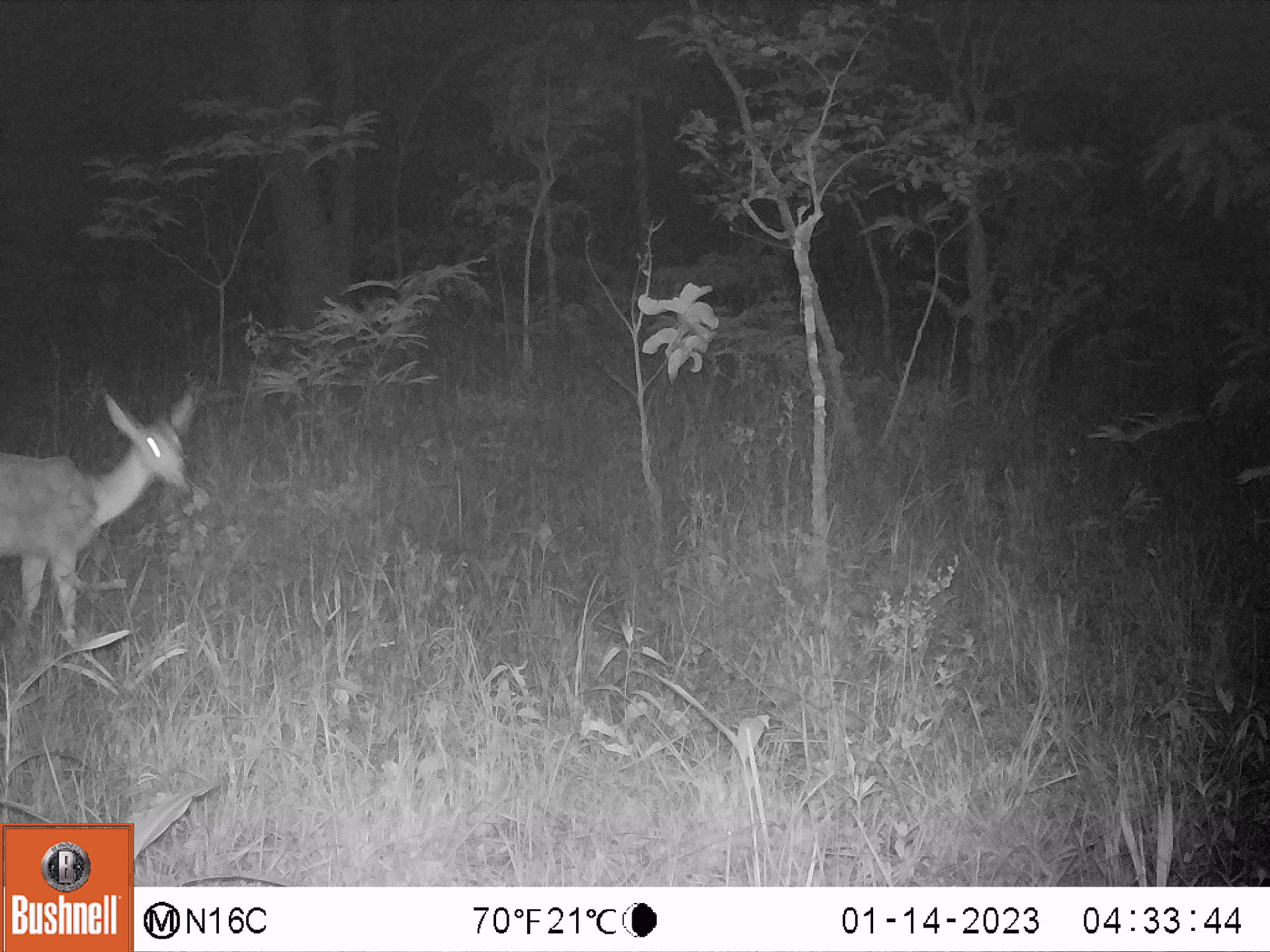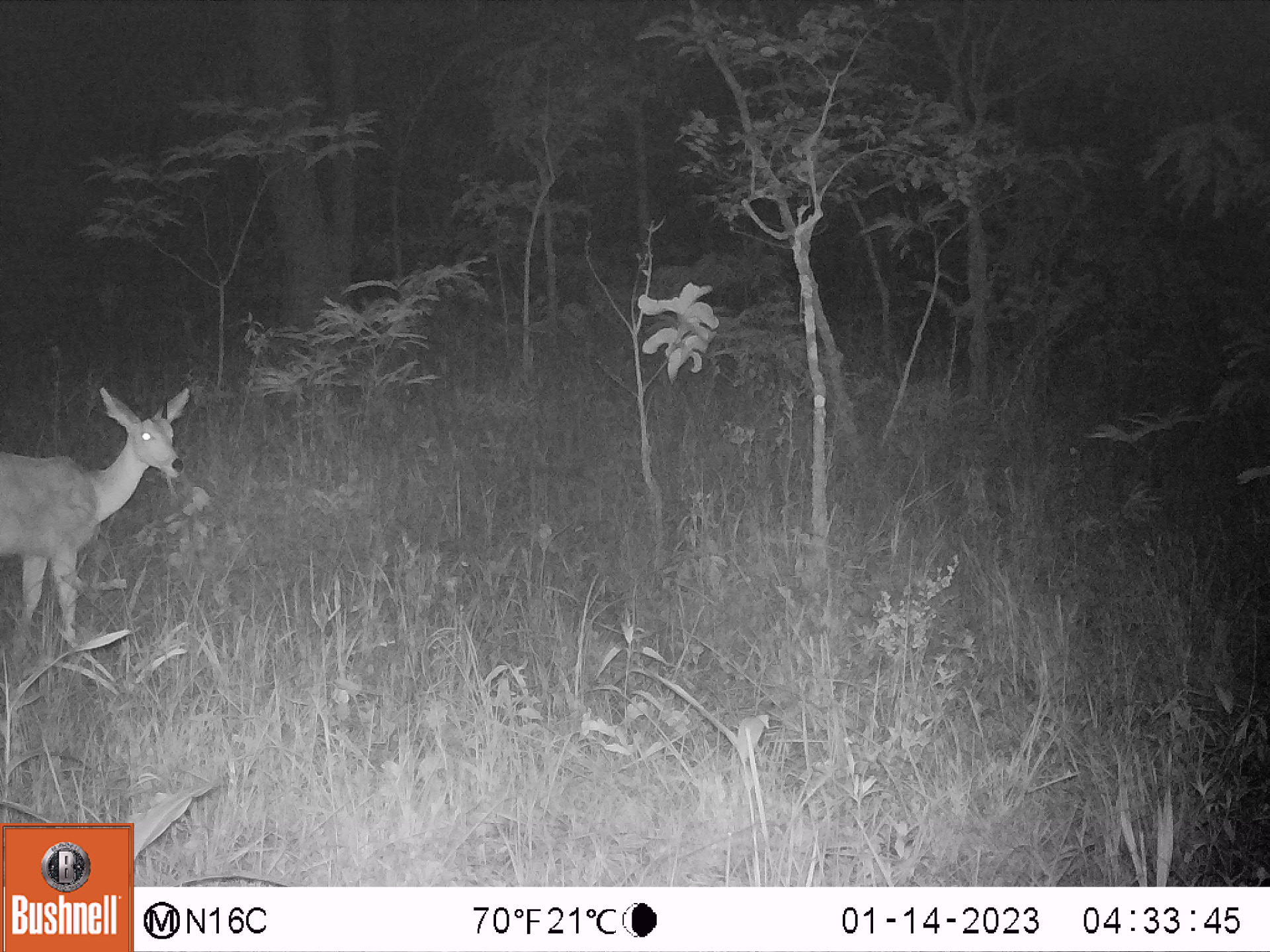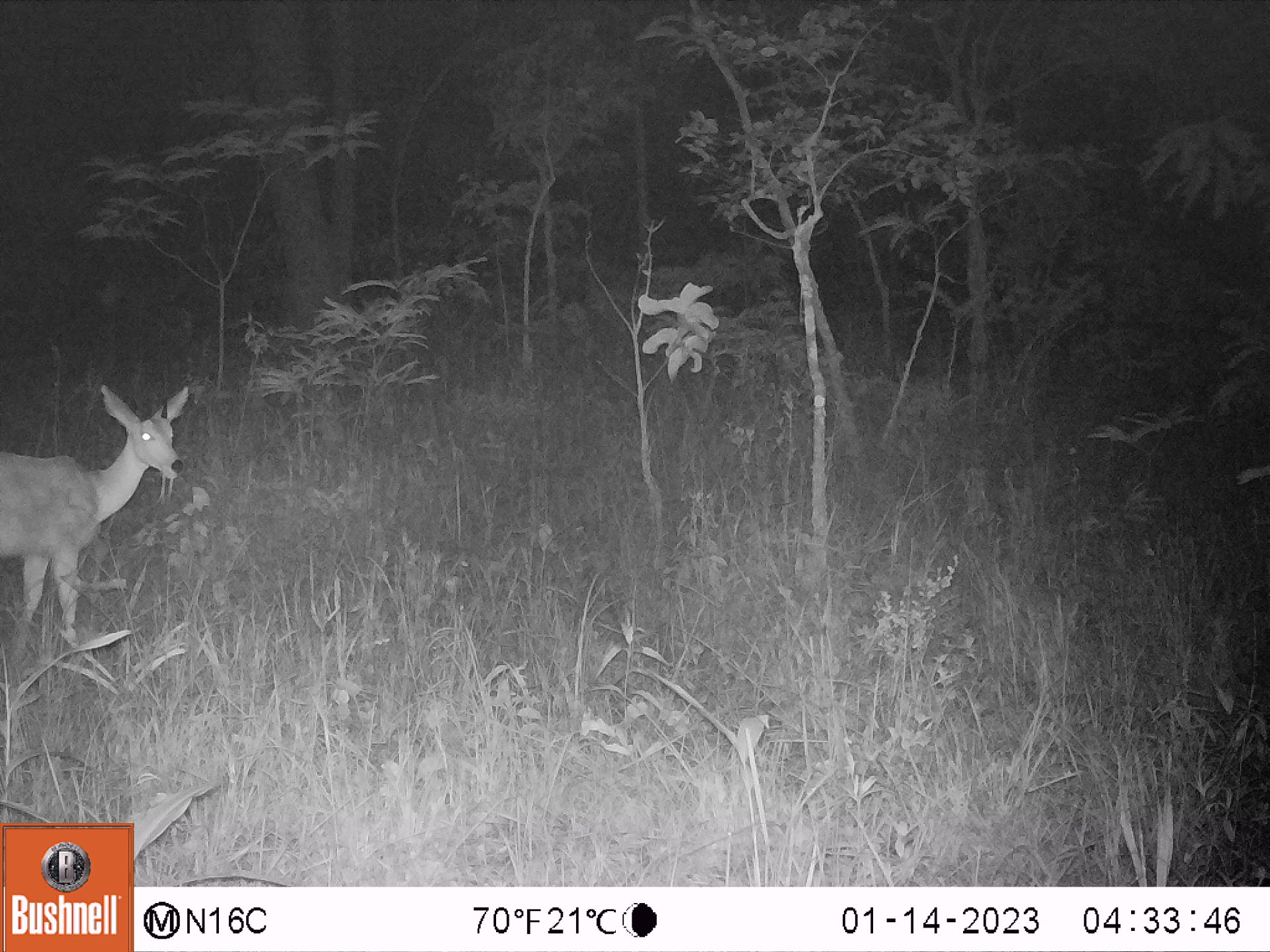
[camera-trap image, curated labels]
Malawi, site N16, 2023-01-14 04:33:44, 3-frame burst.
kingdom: Animalia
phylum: Chordata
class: Mammalia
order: Artiodactyla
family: Bovidae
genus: Redunca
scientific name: Redunca arundinum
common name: southern reedbuck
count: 1